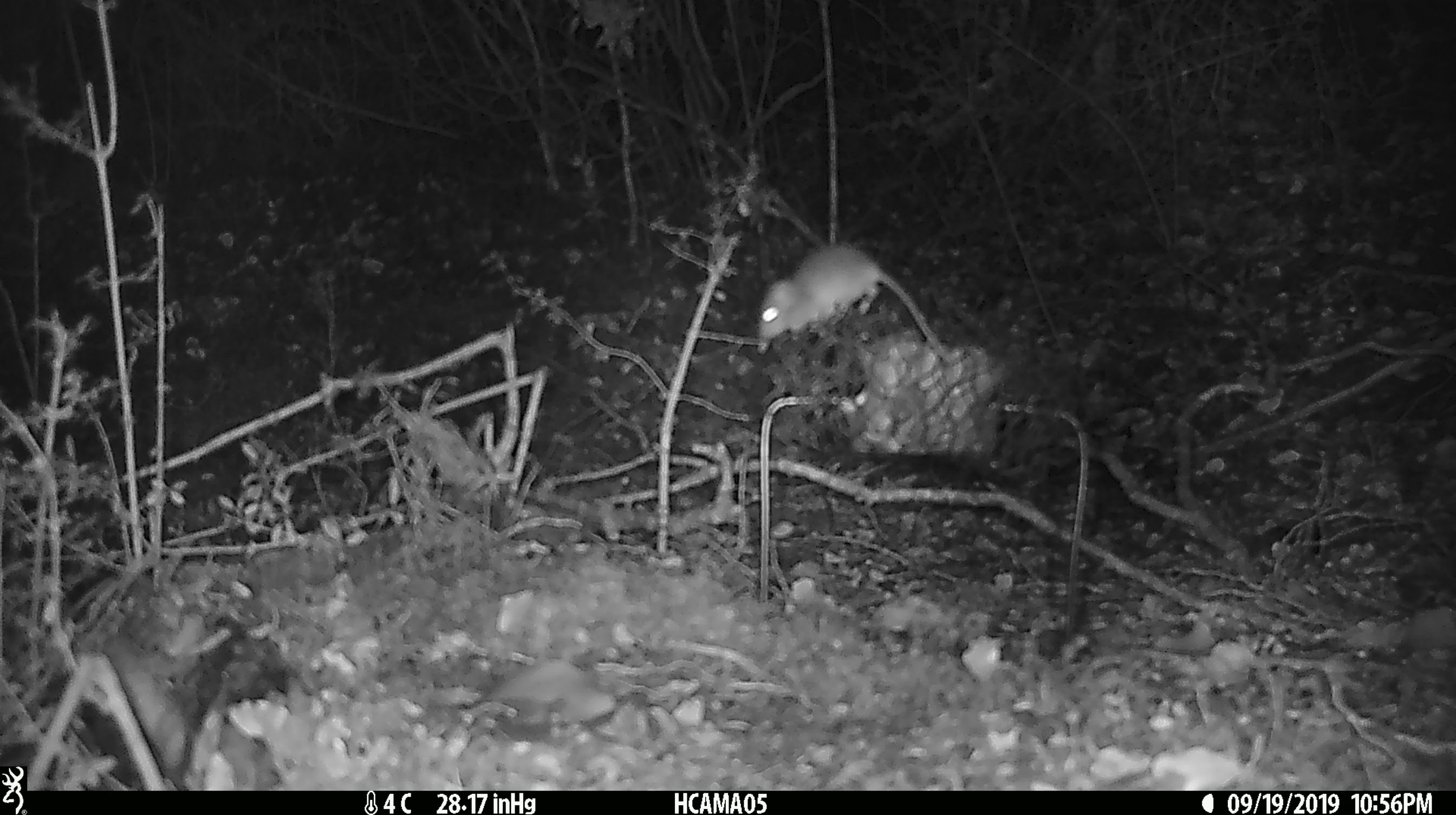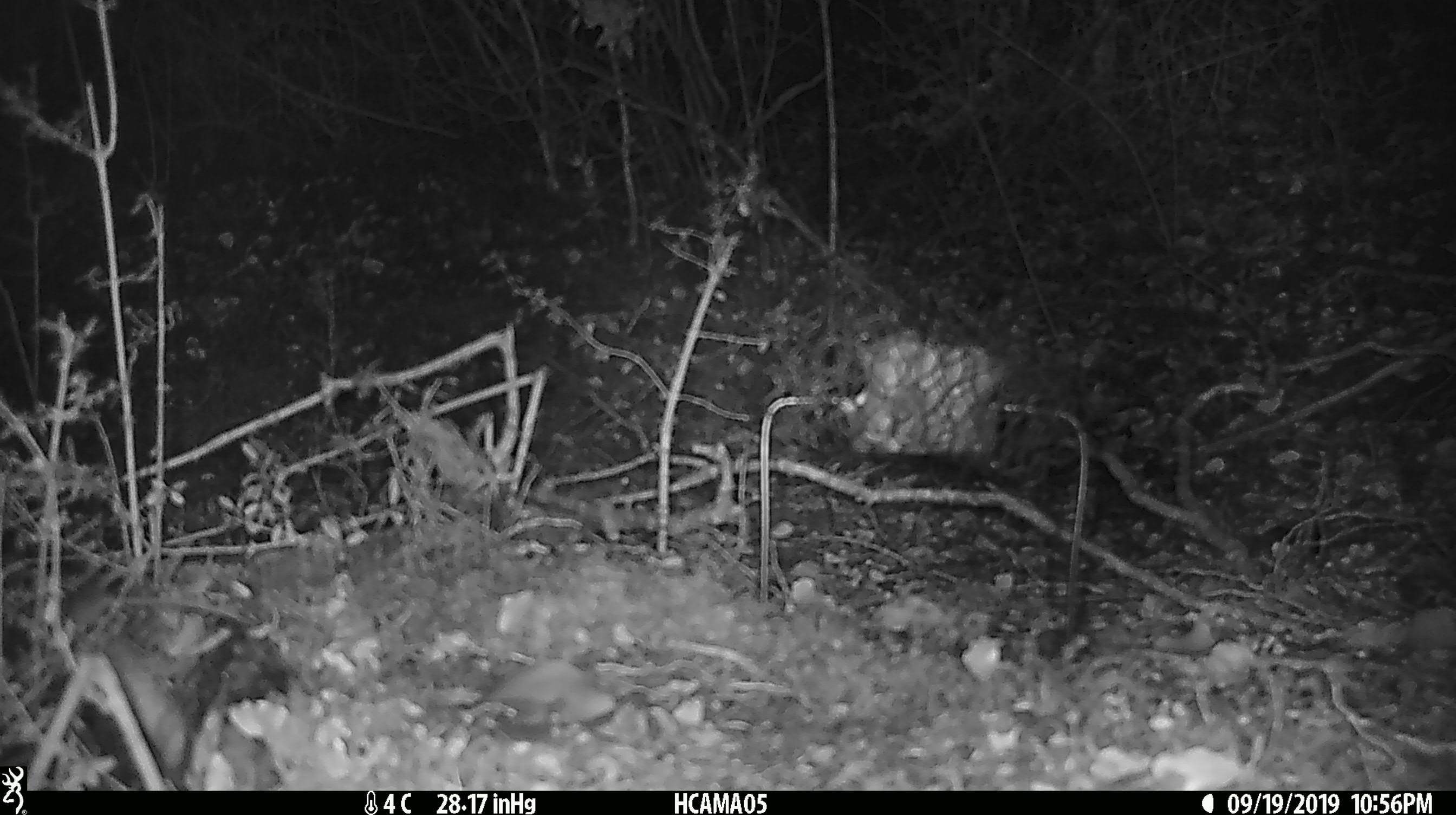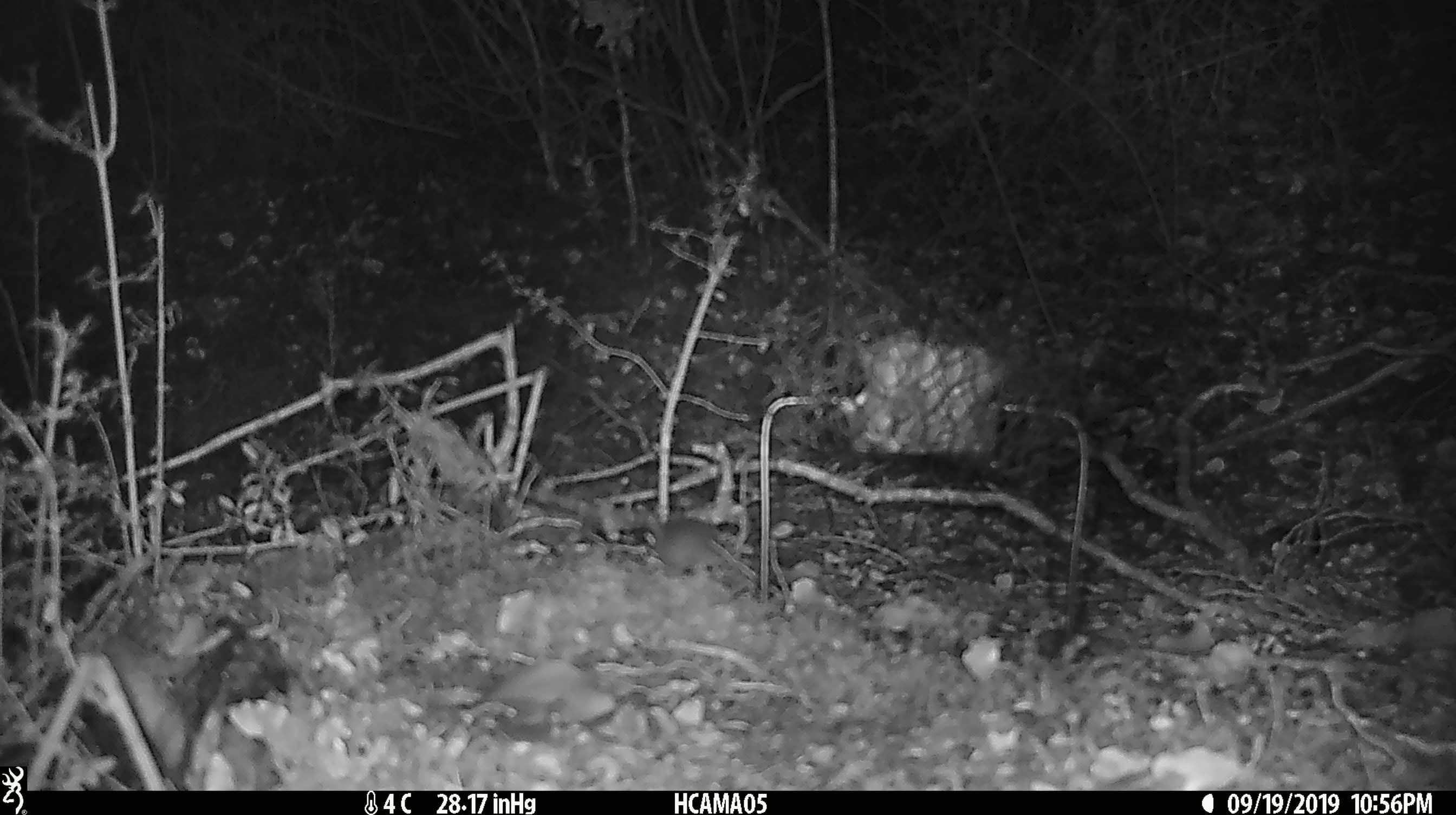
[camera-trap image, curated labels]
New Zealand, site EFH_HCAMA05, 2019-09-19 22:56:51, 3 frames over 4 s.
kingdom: Animalia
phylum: Chordata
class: Mammalia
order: Rodentia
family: Muridae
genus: Mus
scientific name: Mus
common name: mouse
Mouse (Mus).